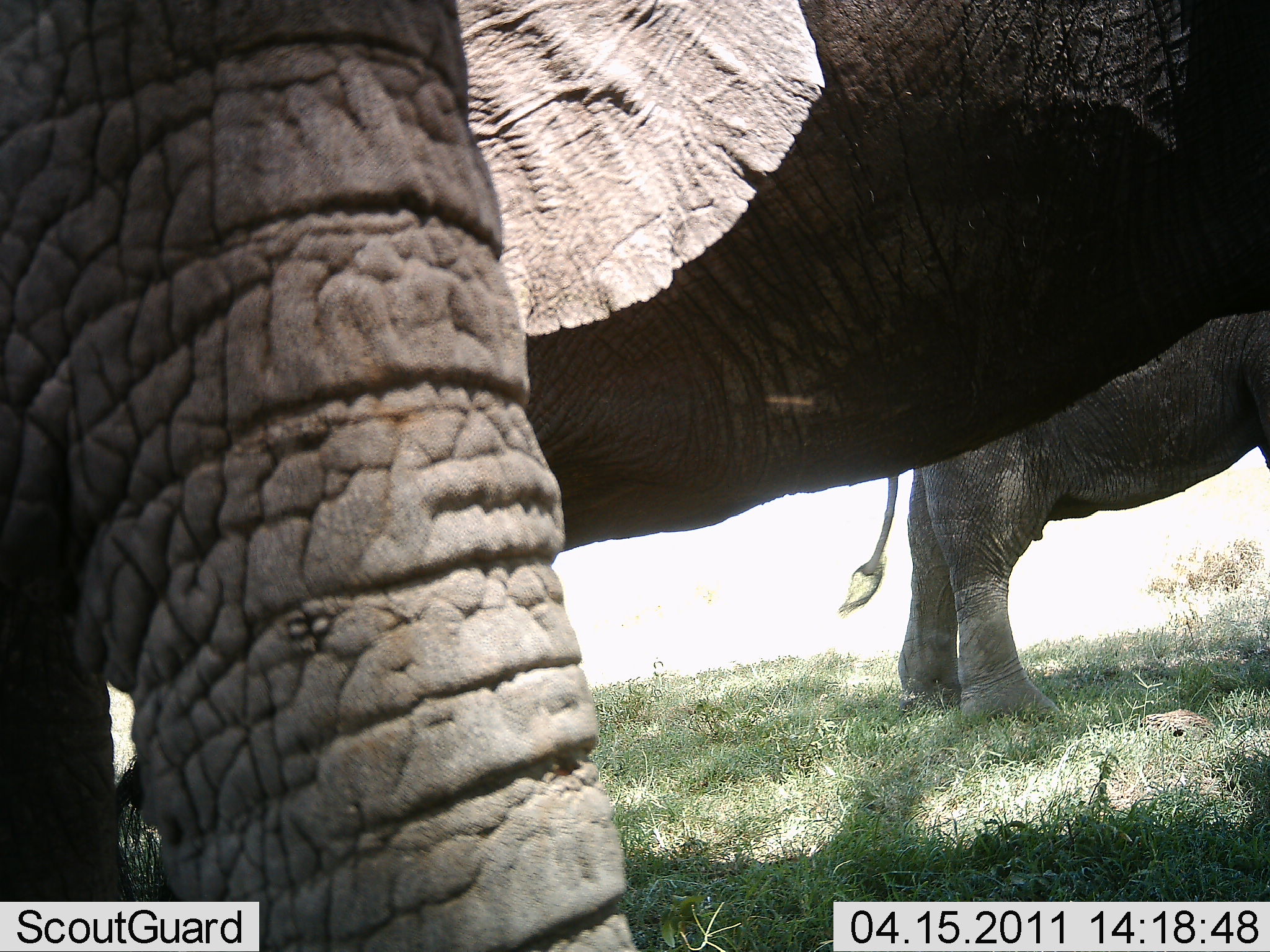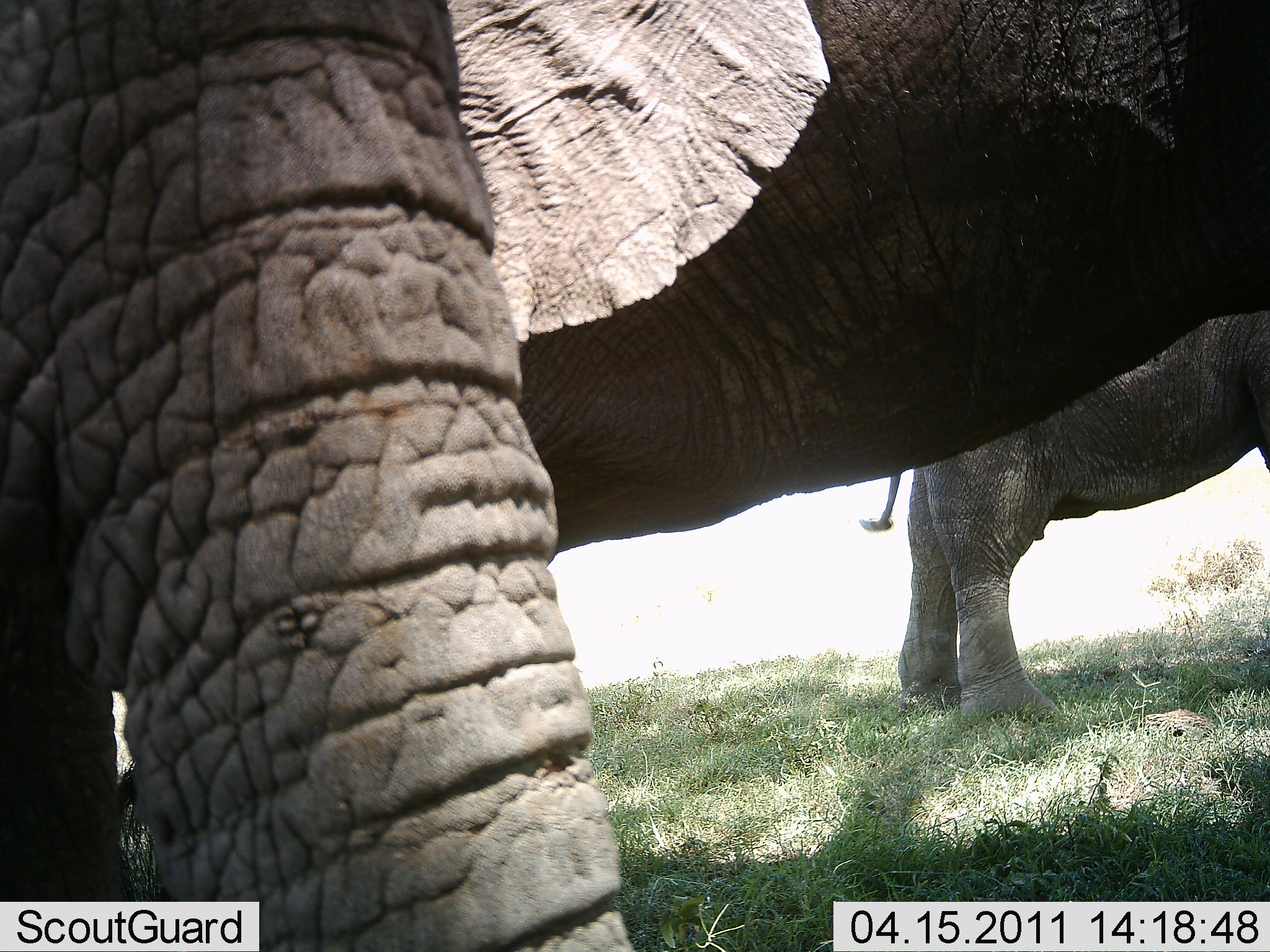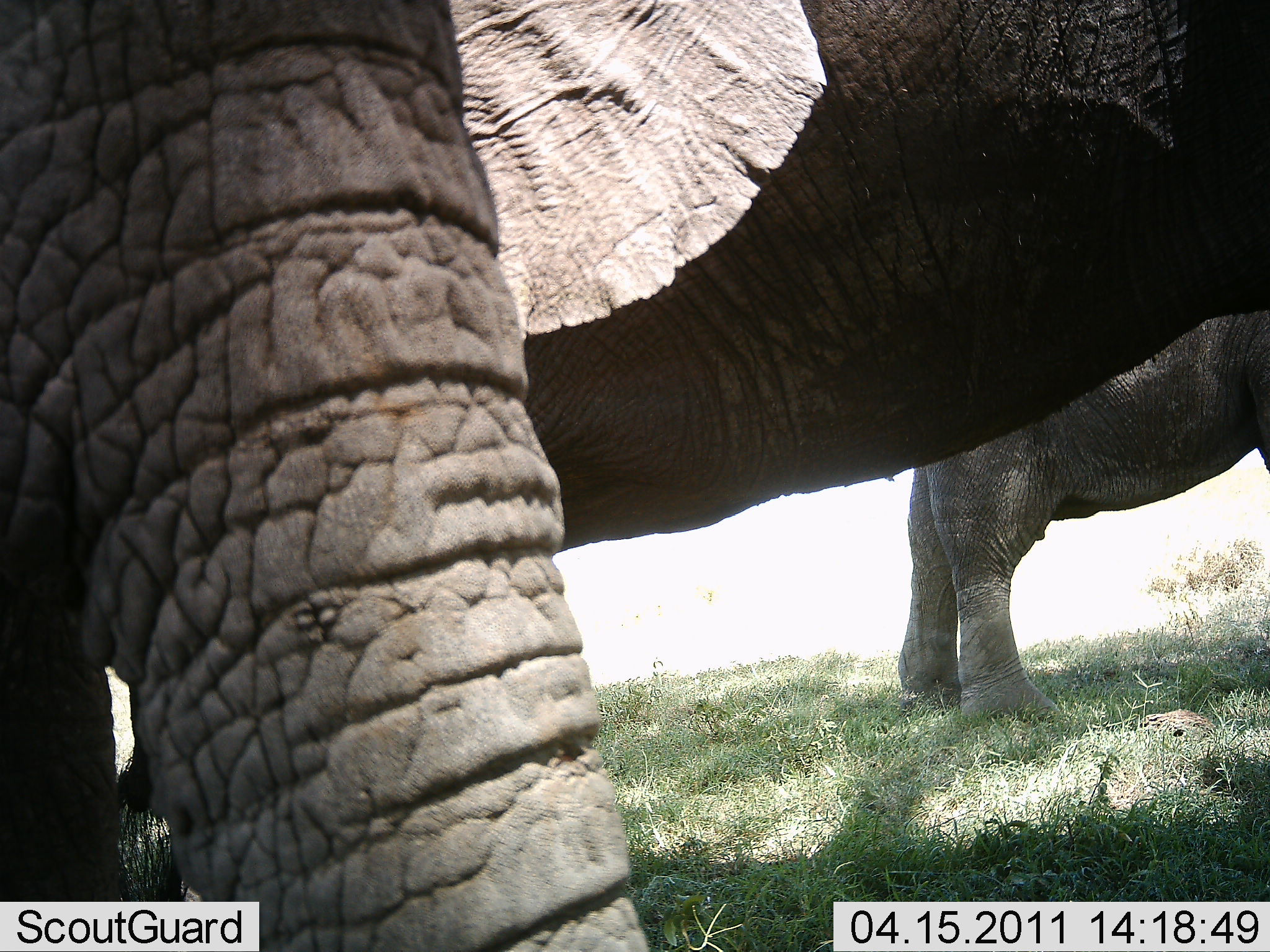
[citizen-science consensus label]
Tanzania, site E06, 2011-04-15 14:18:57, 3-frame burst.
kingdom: Animalia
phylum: Chordata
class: Mammalia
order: Proboscidea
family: Elephantidae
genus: Loxodonta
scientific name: Loxodonta africana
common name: african bush elephant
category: elephant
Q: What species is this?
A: Elephant (african bush elephant) (Loxodonta africana).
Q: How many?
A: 2.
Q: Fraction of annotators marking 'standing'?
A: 100%.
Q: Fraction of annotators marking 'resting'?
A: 0%.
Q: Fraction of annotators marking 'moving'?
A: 0%.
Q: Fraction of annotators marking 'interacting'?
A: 0%.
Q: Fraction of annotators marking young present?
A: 9%.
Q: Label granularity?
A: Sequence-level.